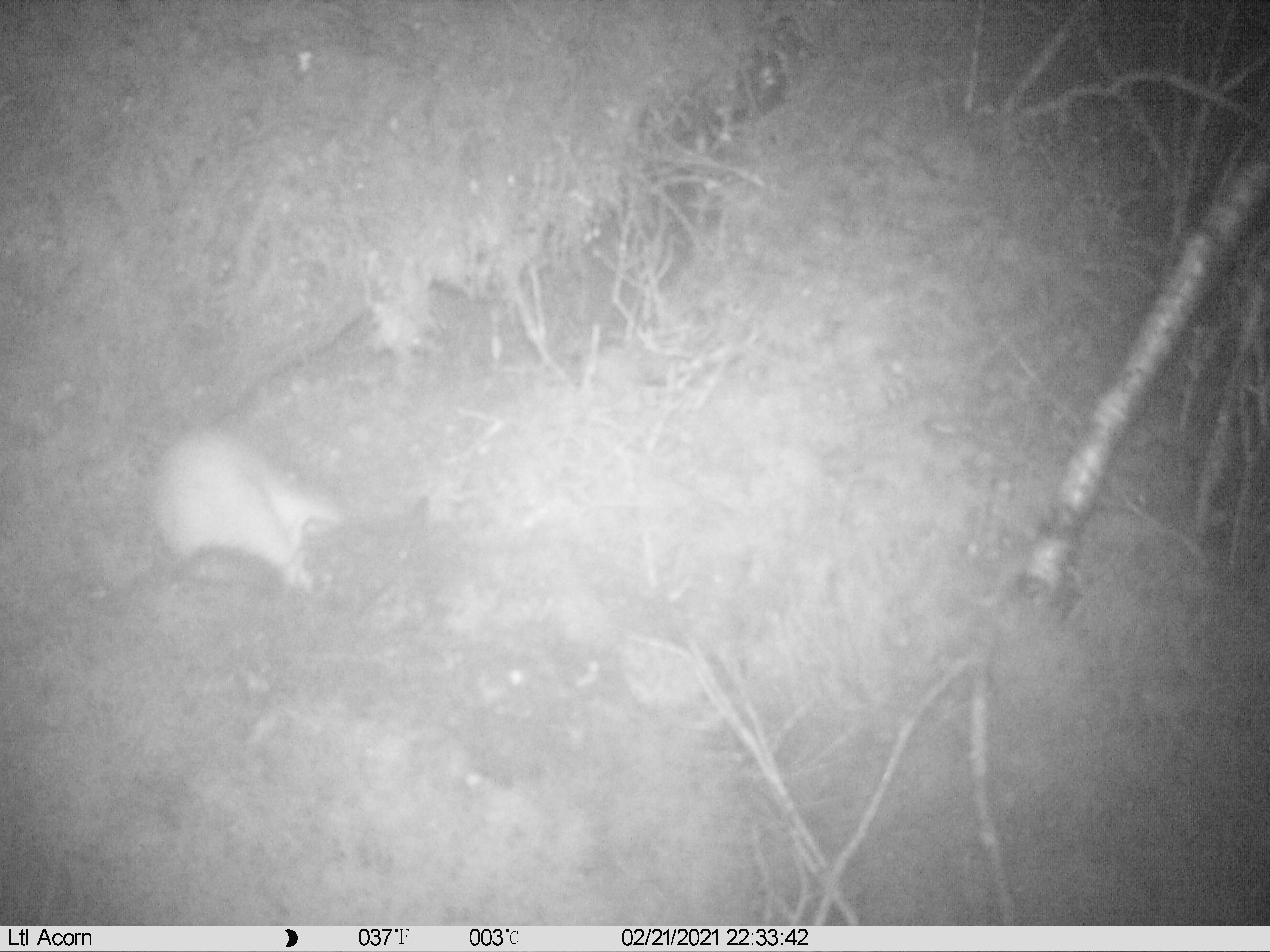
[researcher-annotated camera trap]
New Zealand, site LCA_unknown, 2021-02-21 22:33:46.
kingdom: Animalia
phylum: Chordata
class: Mammalia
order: Carnivora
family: Mustelidae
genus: Mustela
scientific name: Mustela erminea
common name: stoat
Stoat (Mustela erminea).